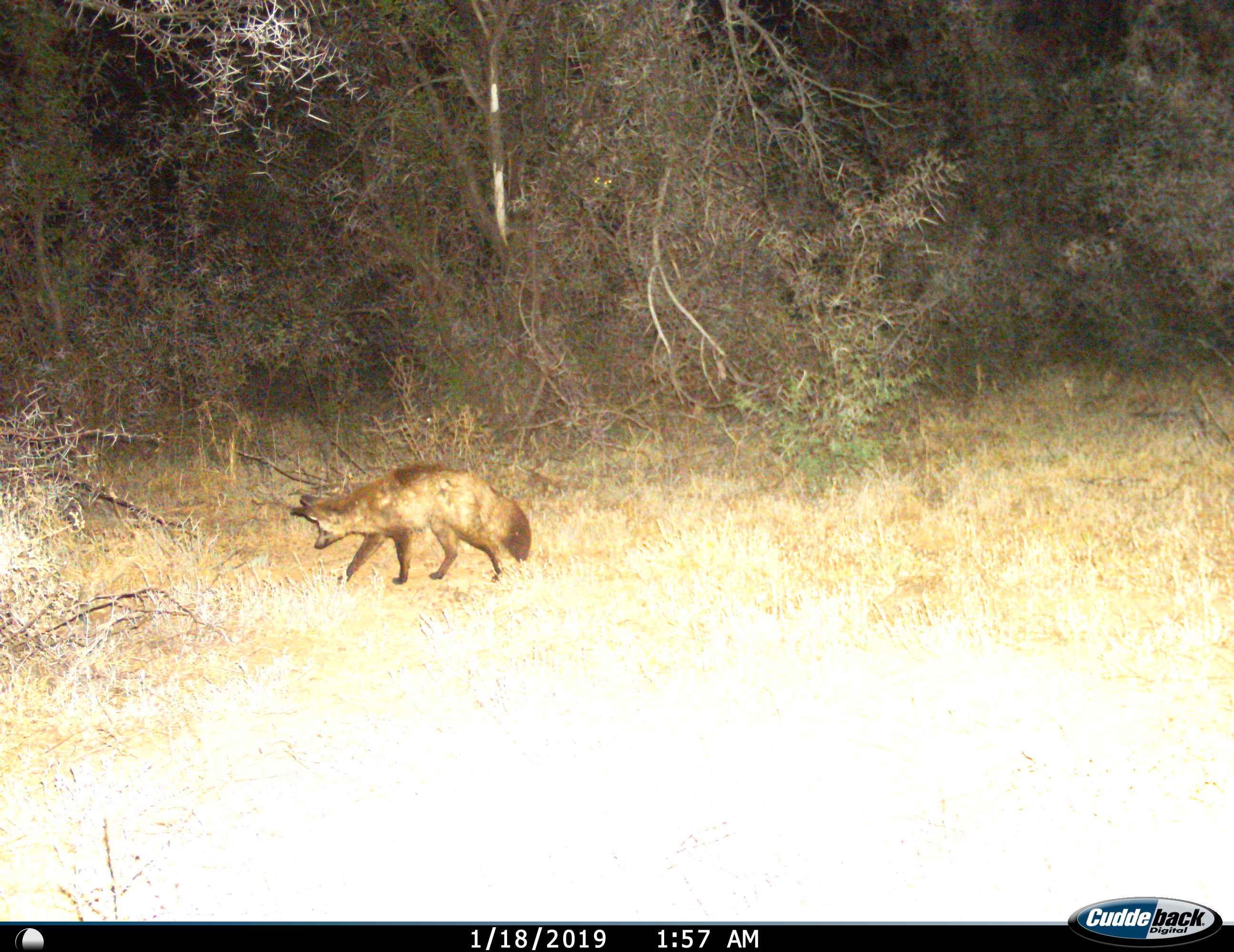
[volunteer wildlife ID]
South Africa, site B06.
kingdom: Animalia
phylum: Chordata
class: Mammalia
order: Carnivora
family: Canidae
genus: Otocyon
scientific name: Otocyon megalotis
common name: bat-eared fox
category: foxbateared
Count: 1.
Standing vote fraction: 12%.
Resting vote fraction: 0%.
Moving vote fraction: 100%.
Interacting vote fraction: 0%.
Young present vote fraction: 0%.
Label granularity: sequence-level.